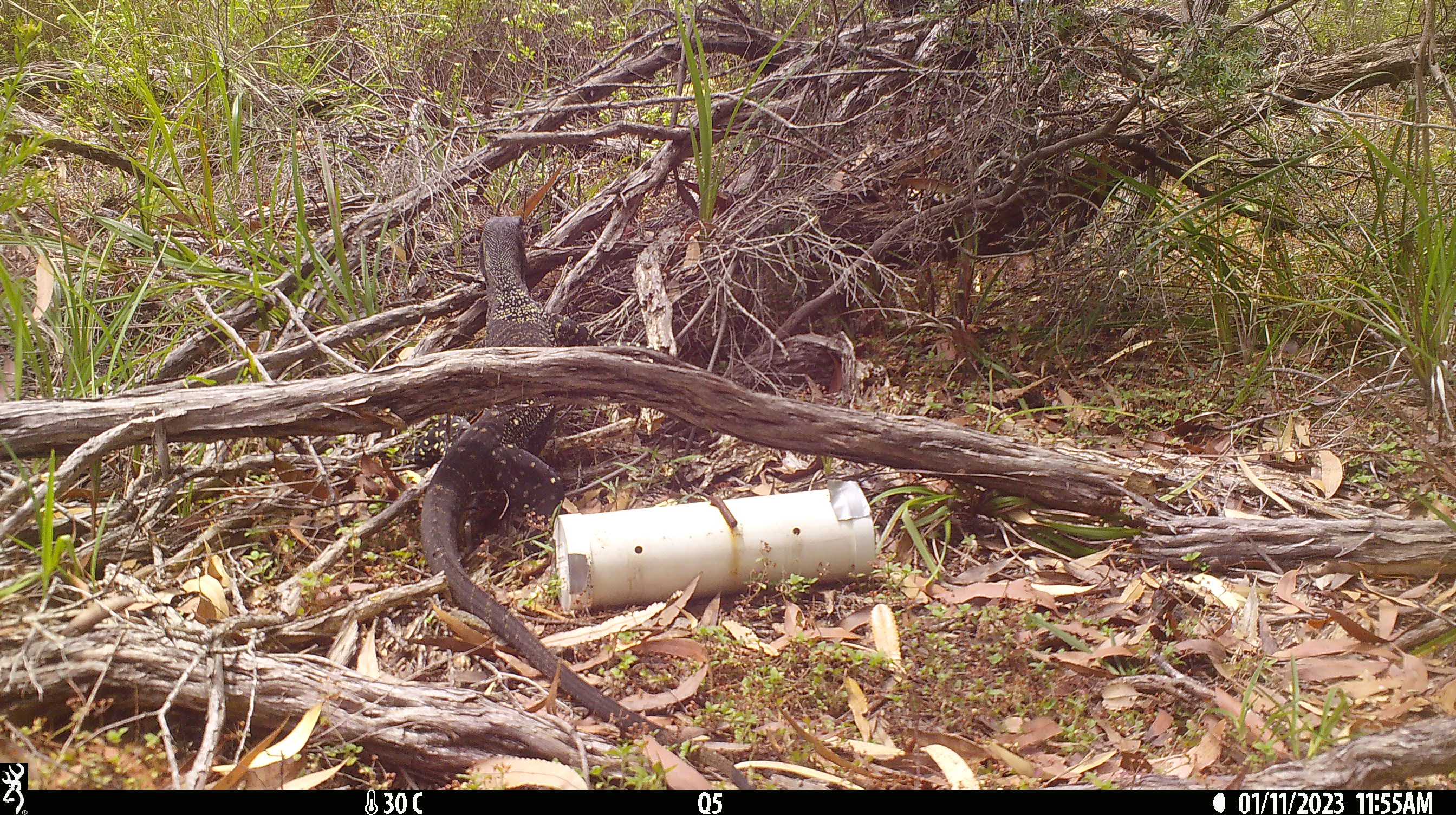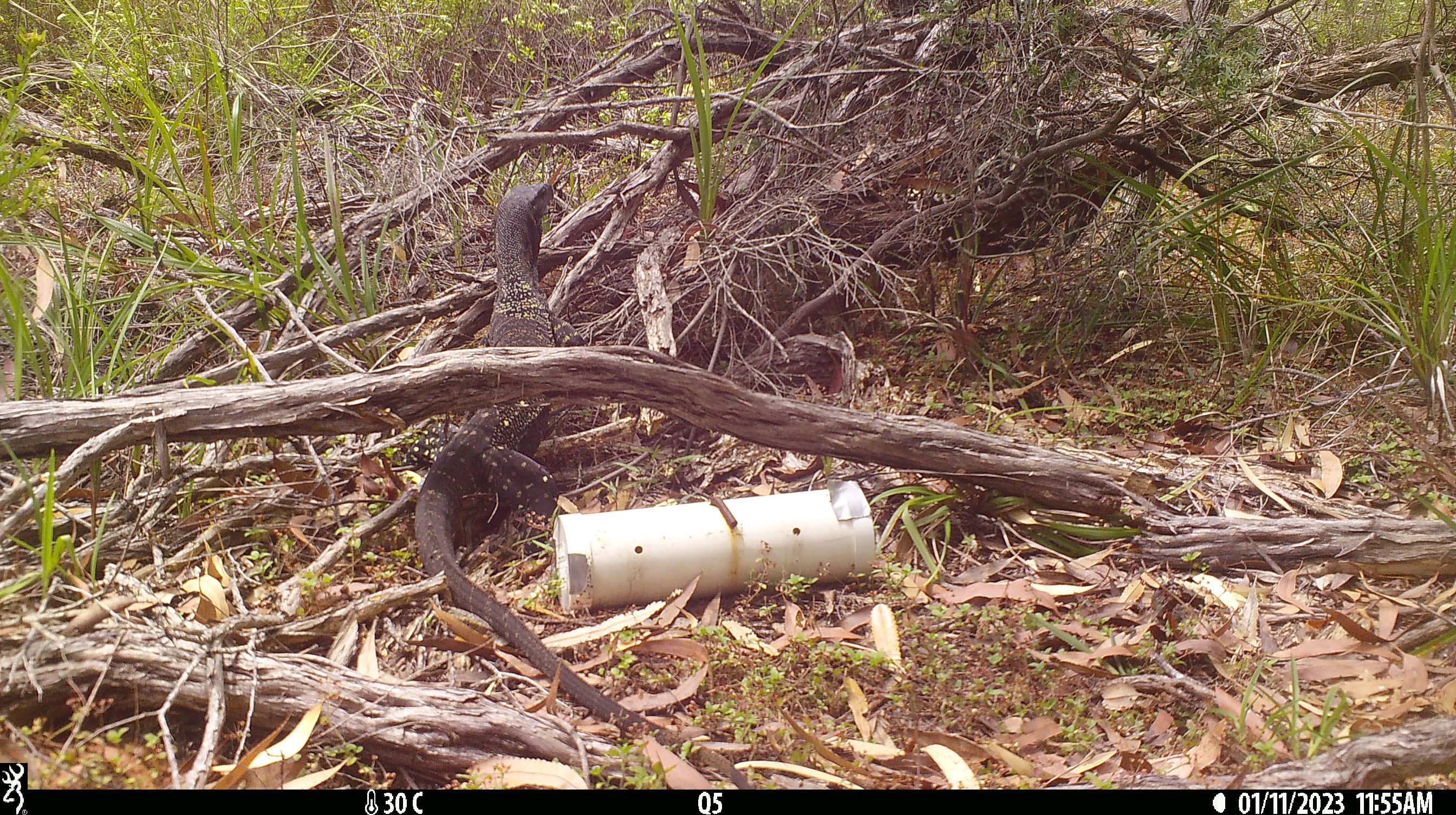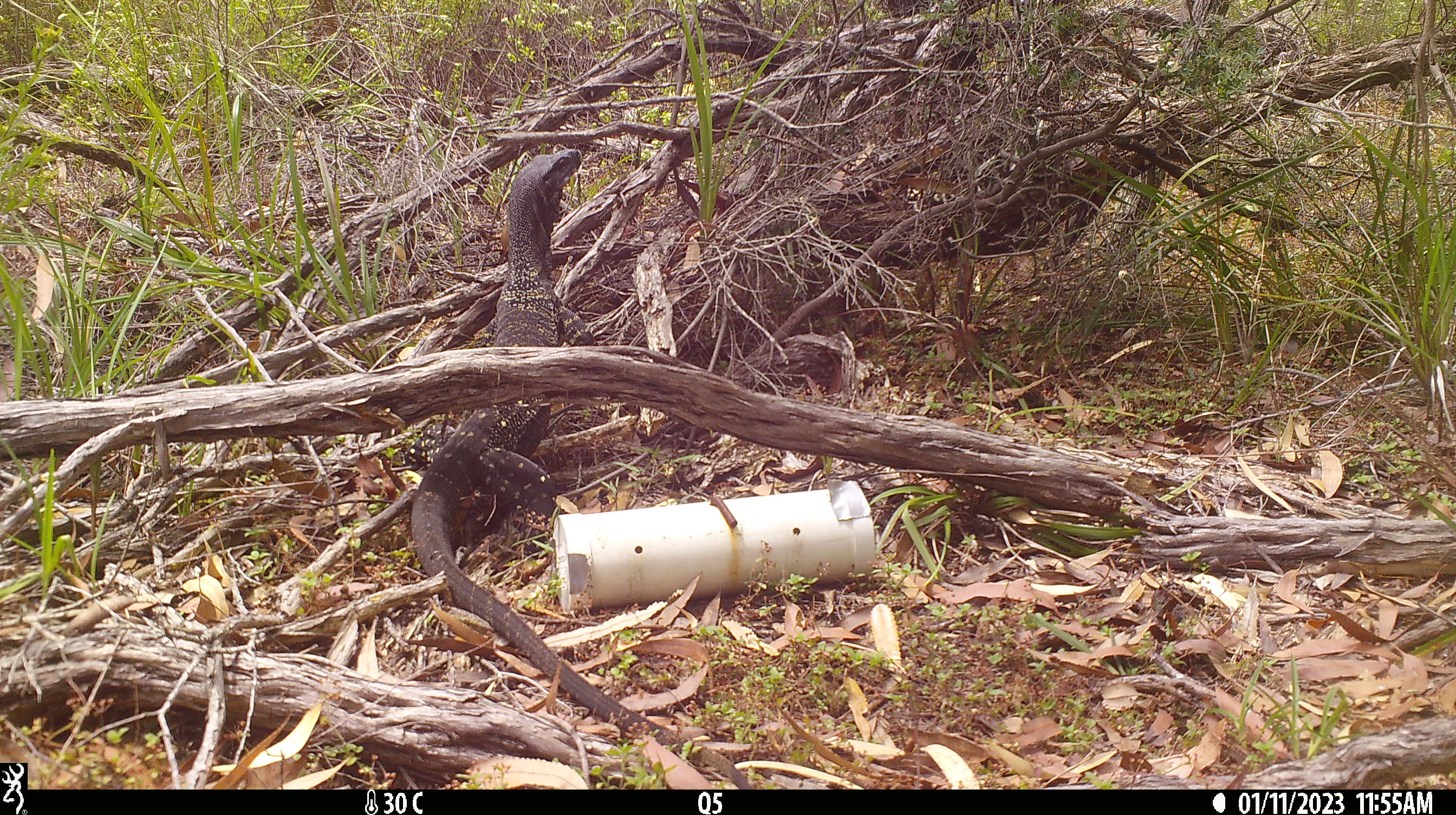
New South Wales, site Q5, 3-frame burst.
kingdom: Animalia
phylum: Chordata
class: Reptilia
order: Squamata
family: Varanidae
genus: Varanus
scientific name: Varanus varius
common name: lace monitor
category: goanna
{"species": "goanna (lace monitor) (Varanus varius)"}